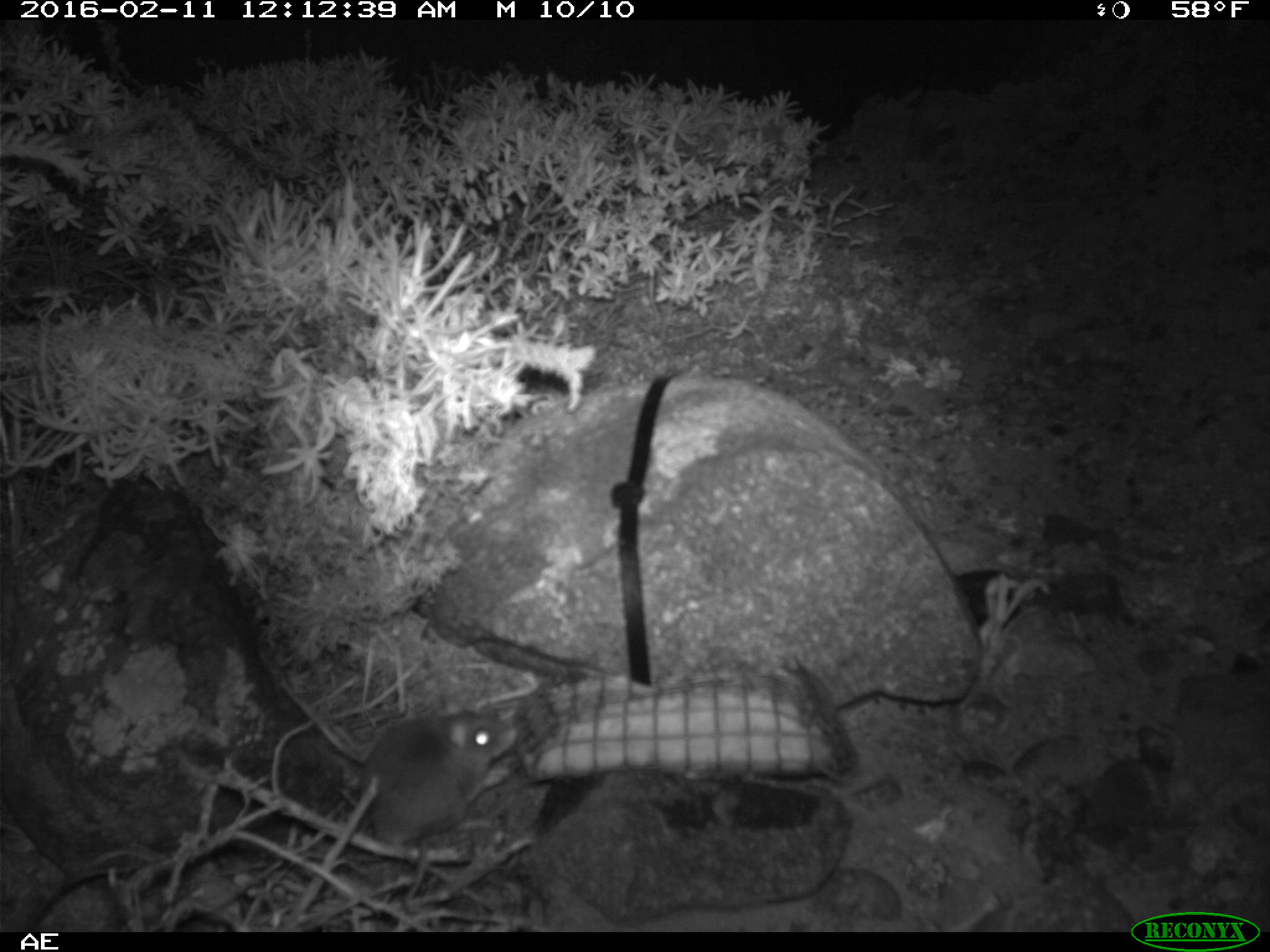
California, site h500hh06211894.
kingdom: Animalia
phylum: Chordata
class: Mammalia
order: Rodentia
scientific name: Rodentia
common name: rodent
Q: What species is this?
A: Rodent (Rodentia).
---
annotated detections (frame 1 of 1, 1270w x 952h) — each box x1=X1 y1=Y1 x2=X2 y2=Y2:
rodent: x1=358 y1=692 x2=519 y2=858